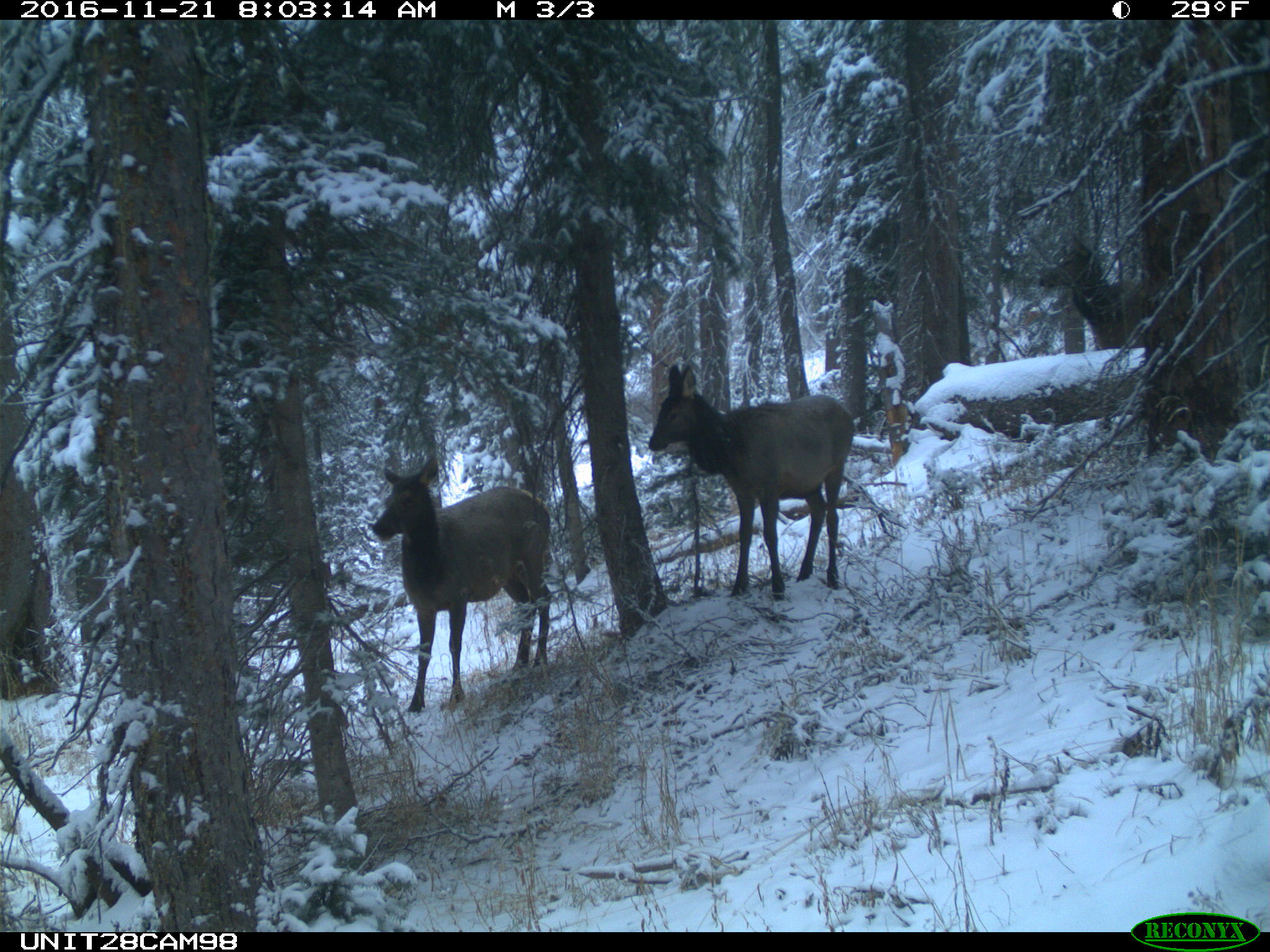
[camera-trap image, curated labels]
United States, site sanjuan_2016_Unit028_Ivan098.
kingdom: Animalia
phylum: Chordata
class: Mammalia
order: Artiodactyla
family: Cervidae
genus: Cervus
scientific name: Cervus elaphus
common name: red deer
Cervus elaphus (red deer).